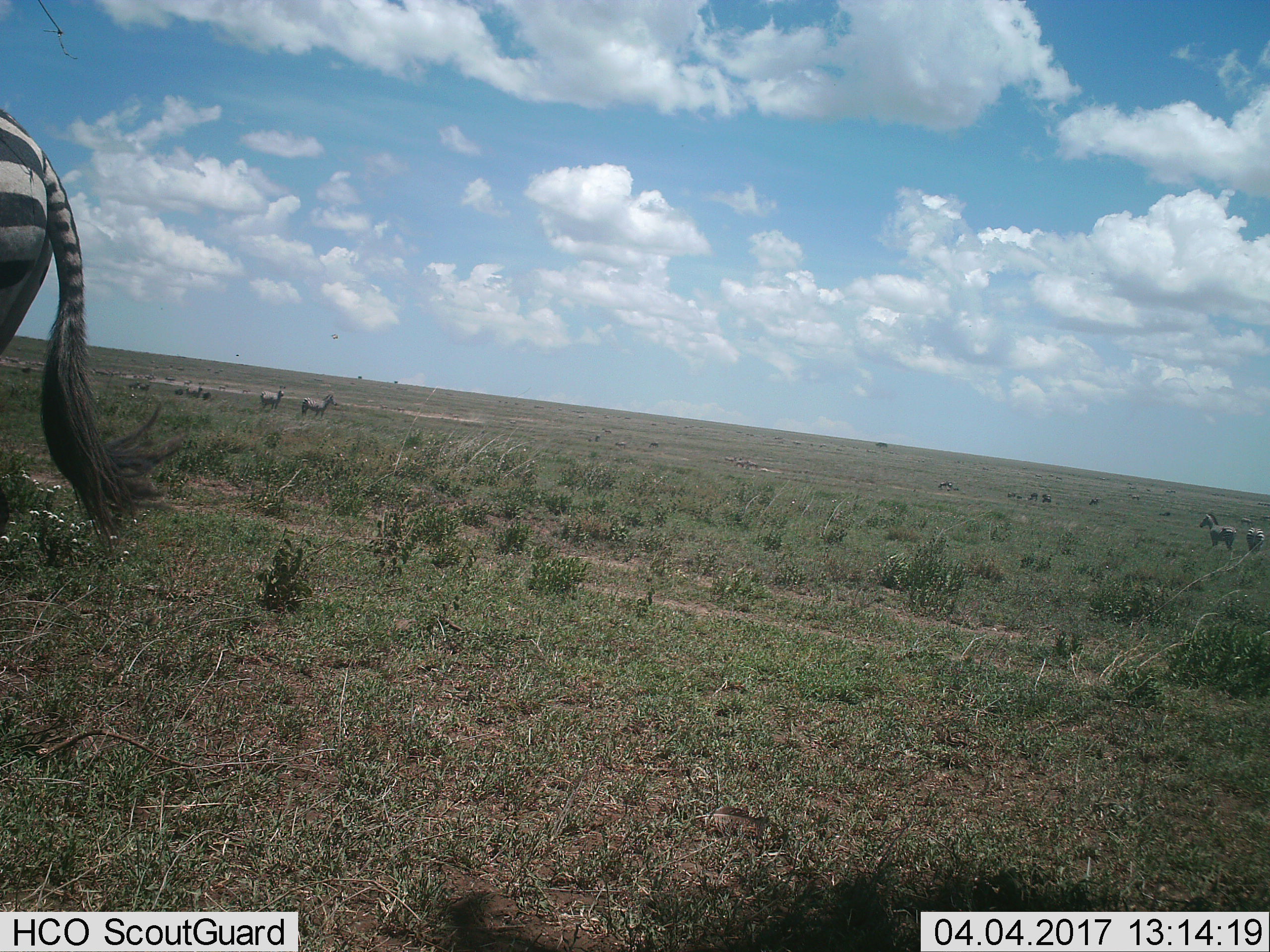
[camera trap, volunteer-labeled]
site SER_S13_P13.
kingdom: Animalia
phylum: Chordata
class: Mammalia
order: Perissodactyla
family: Equidae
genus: Equus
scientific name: Equus quagga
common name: plains zebra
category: zebraplains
Zebraplains (plains zebra) (Equus quagga), count 11-50. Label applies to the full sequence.